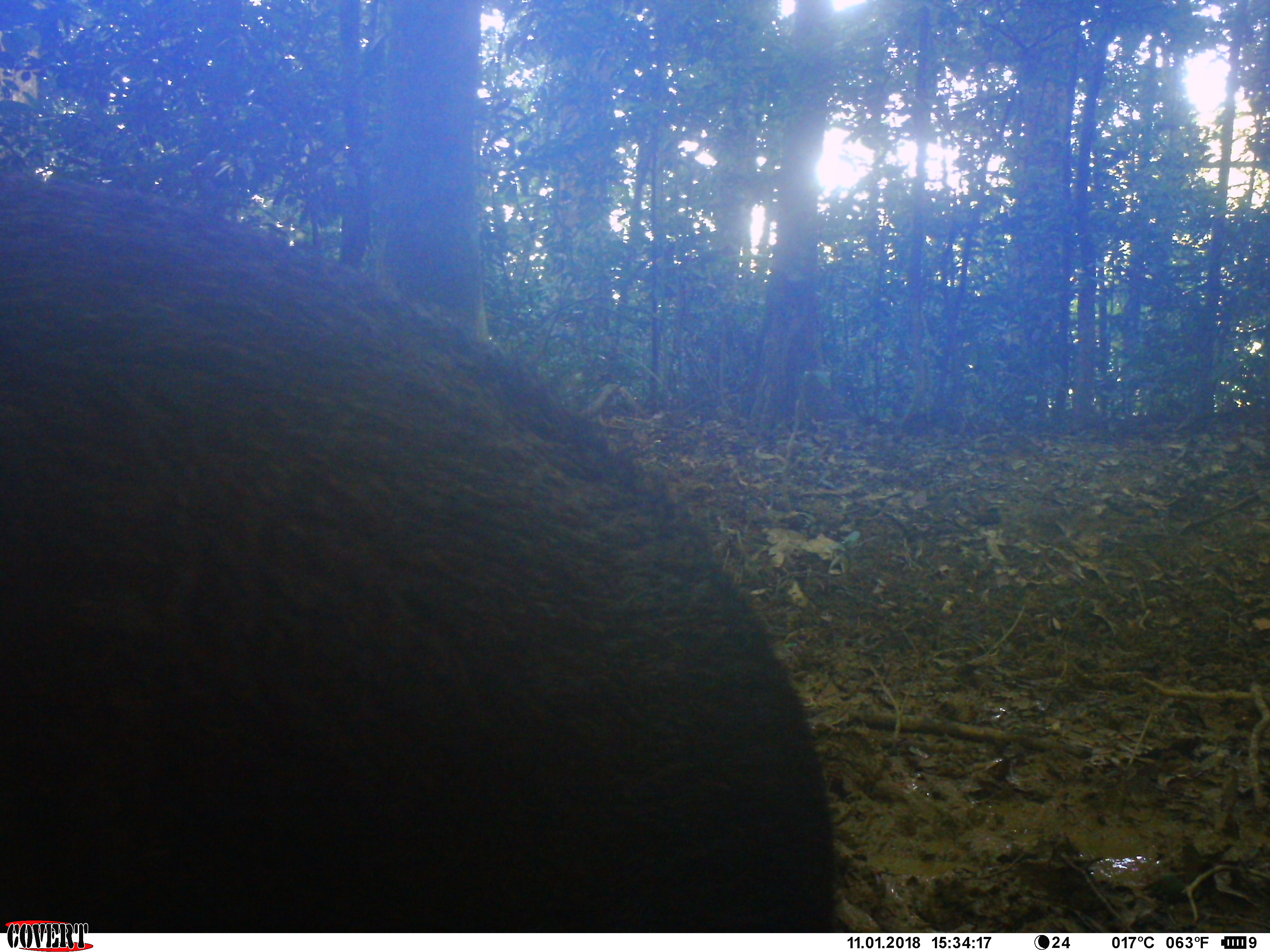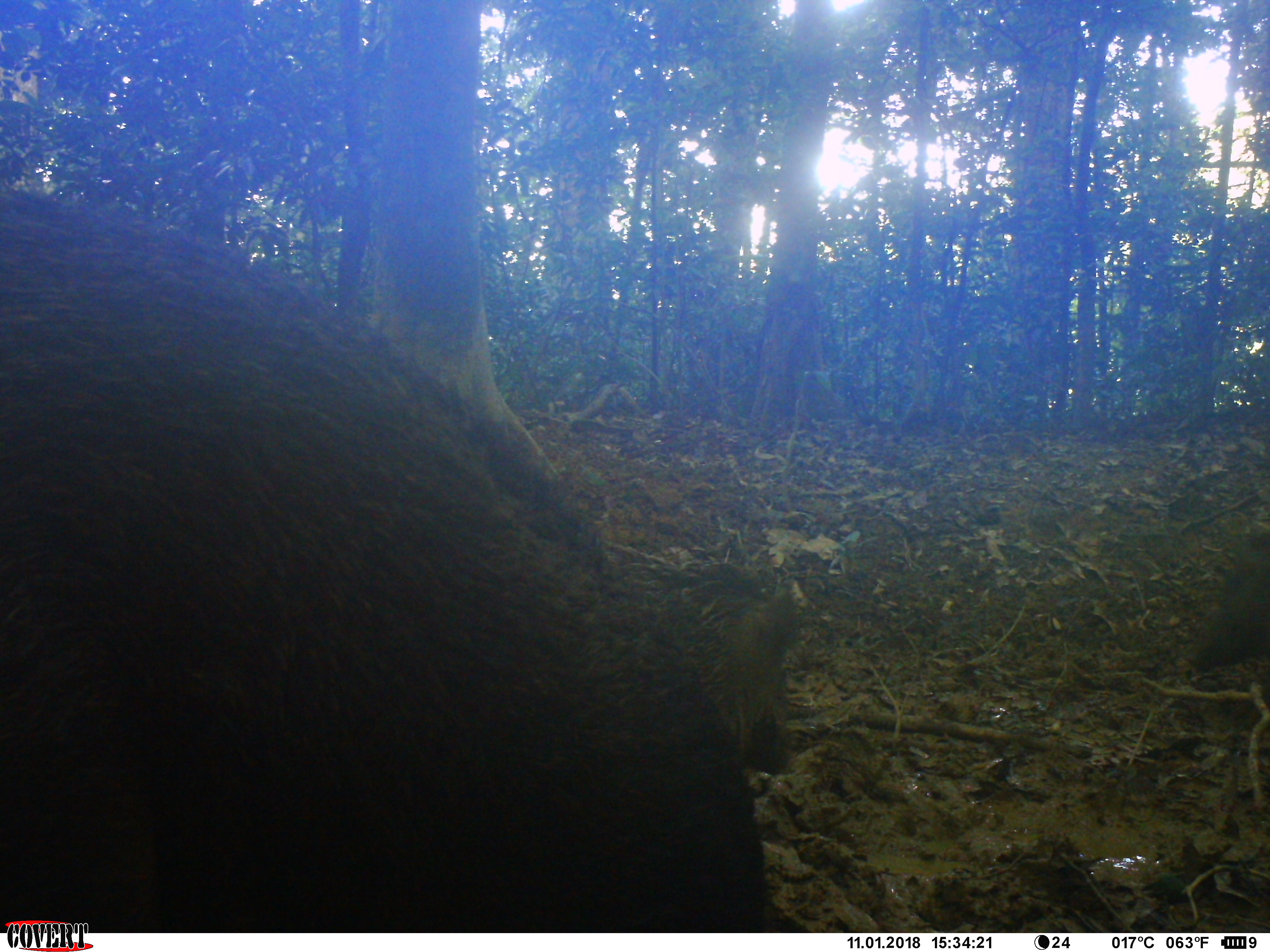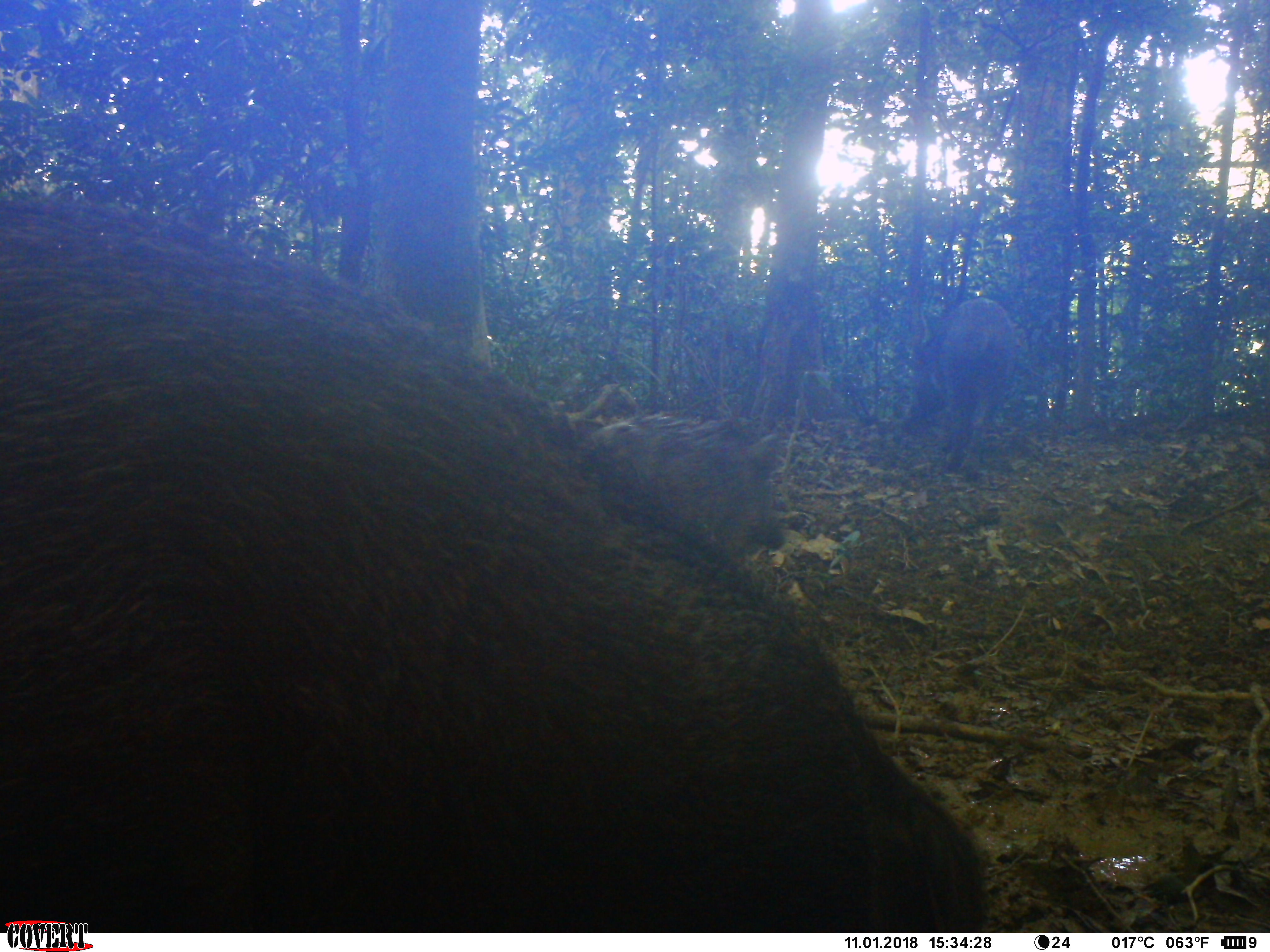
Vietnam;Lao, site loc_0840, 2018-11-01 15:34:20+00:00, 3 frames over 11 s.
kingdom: Animalia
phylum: Chordata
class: Mammalia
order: Artiodactyla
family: Suidae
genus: Sus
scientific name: Sus scrofa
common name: eurasian wild pig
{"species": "eurasian wild pig (Sus scrofa)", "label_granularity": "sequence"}